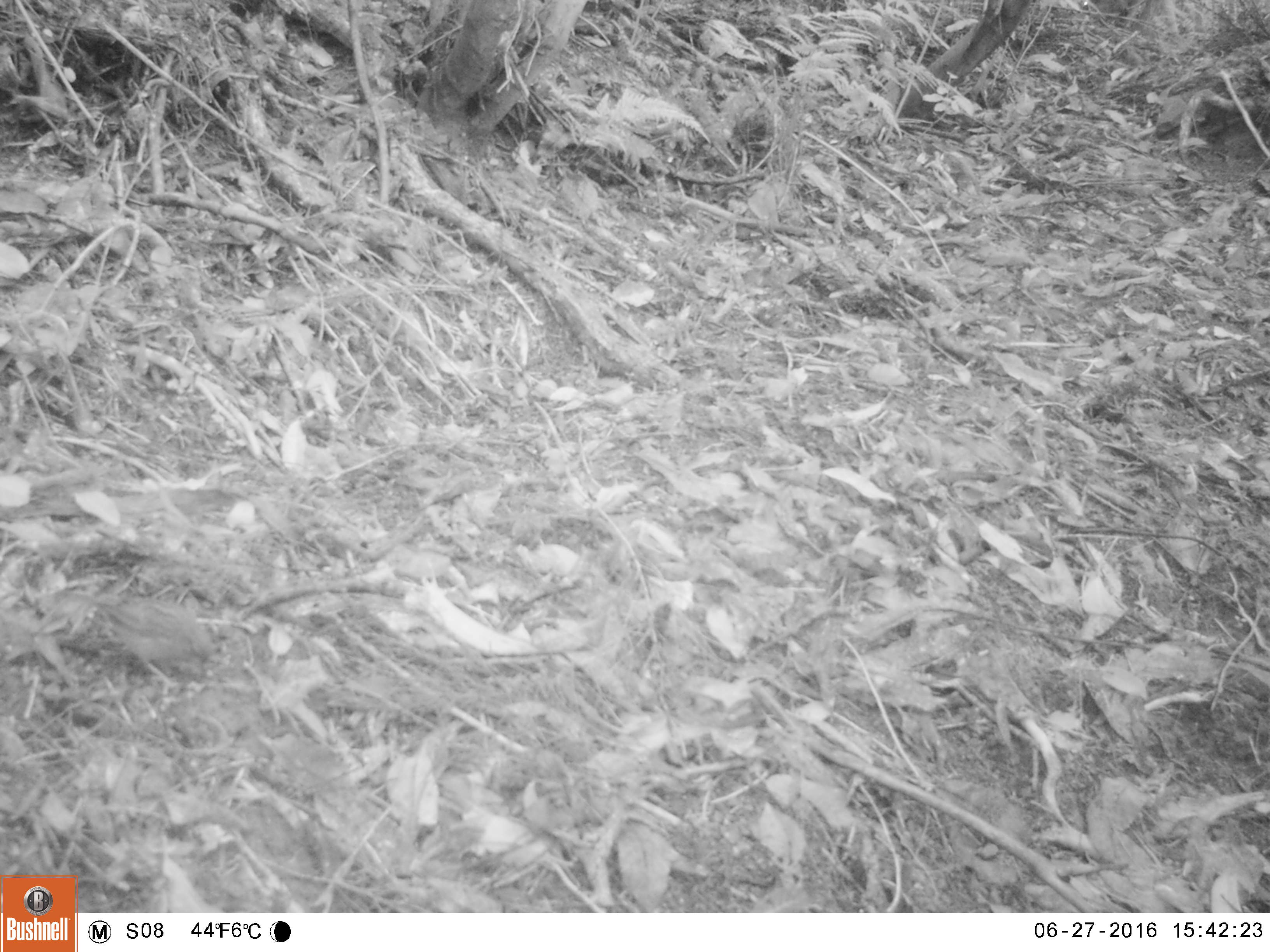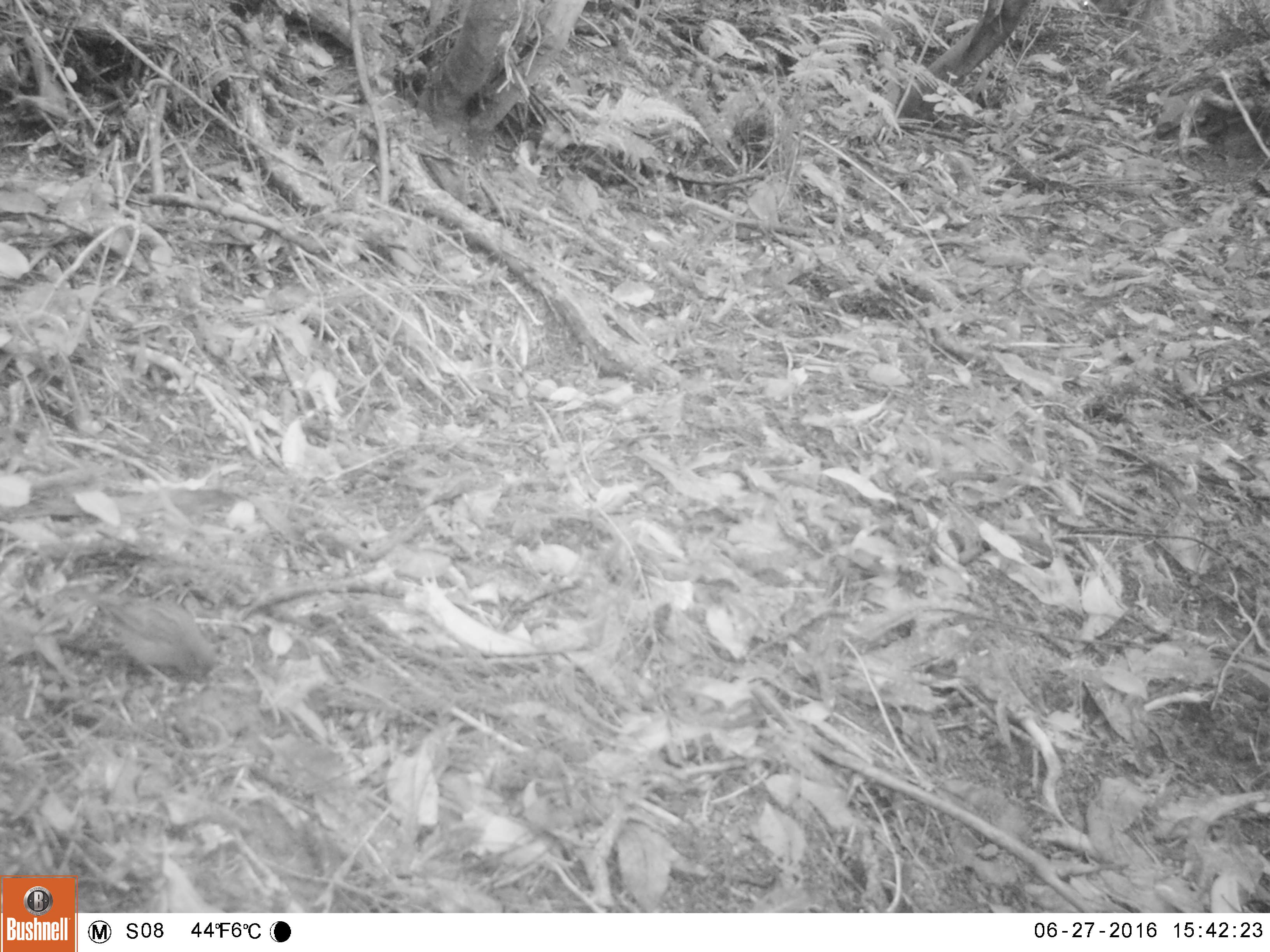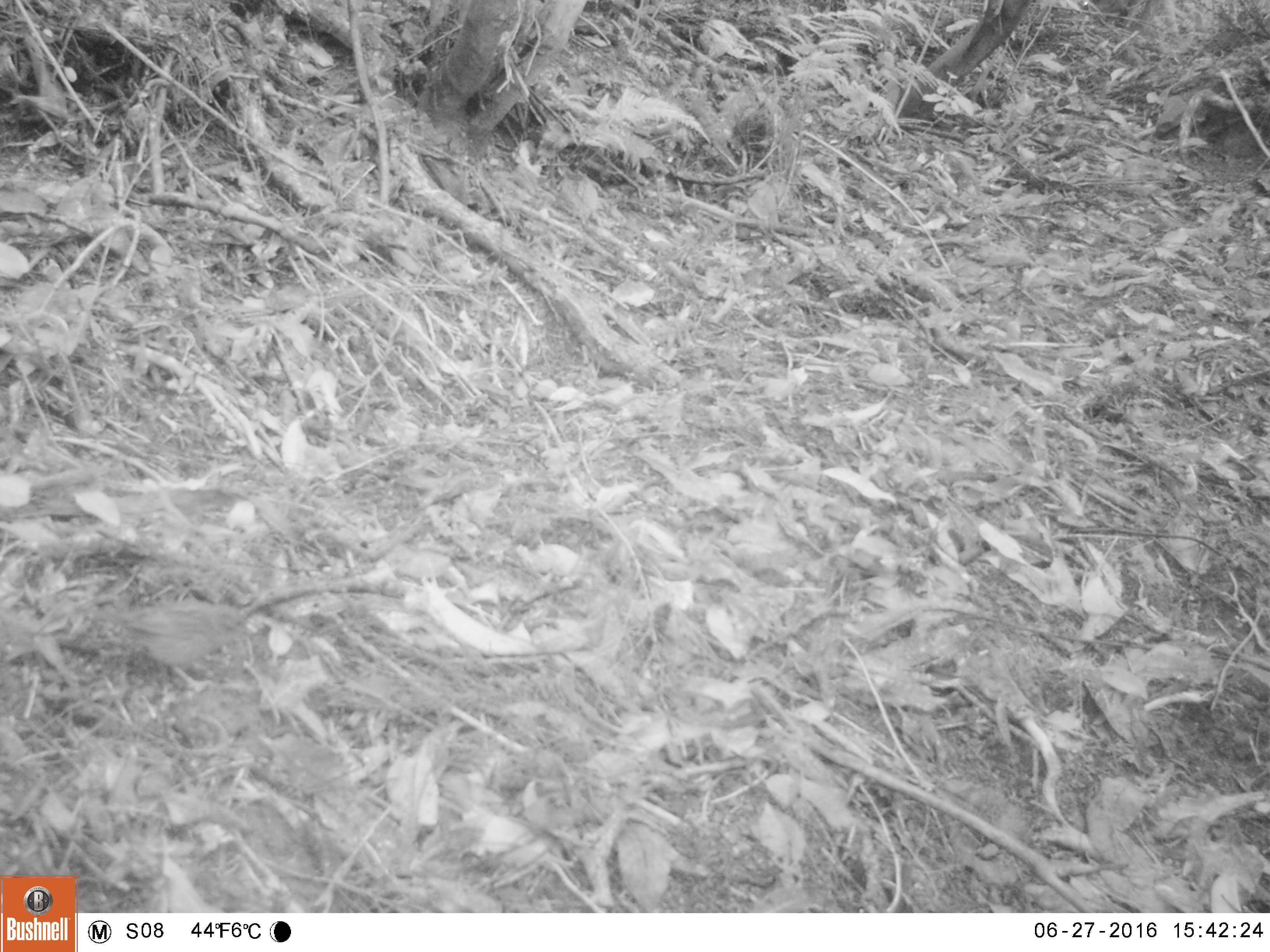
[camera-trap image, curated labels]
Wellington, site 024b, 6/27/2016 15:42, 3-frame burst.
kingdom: Animalia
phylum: Chordata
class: Aves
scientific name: Aves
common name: bird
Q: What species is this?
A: Bird (Aves).